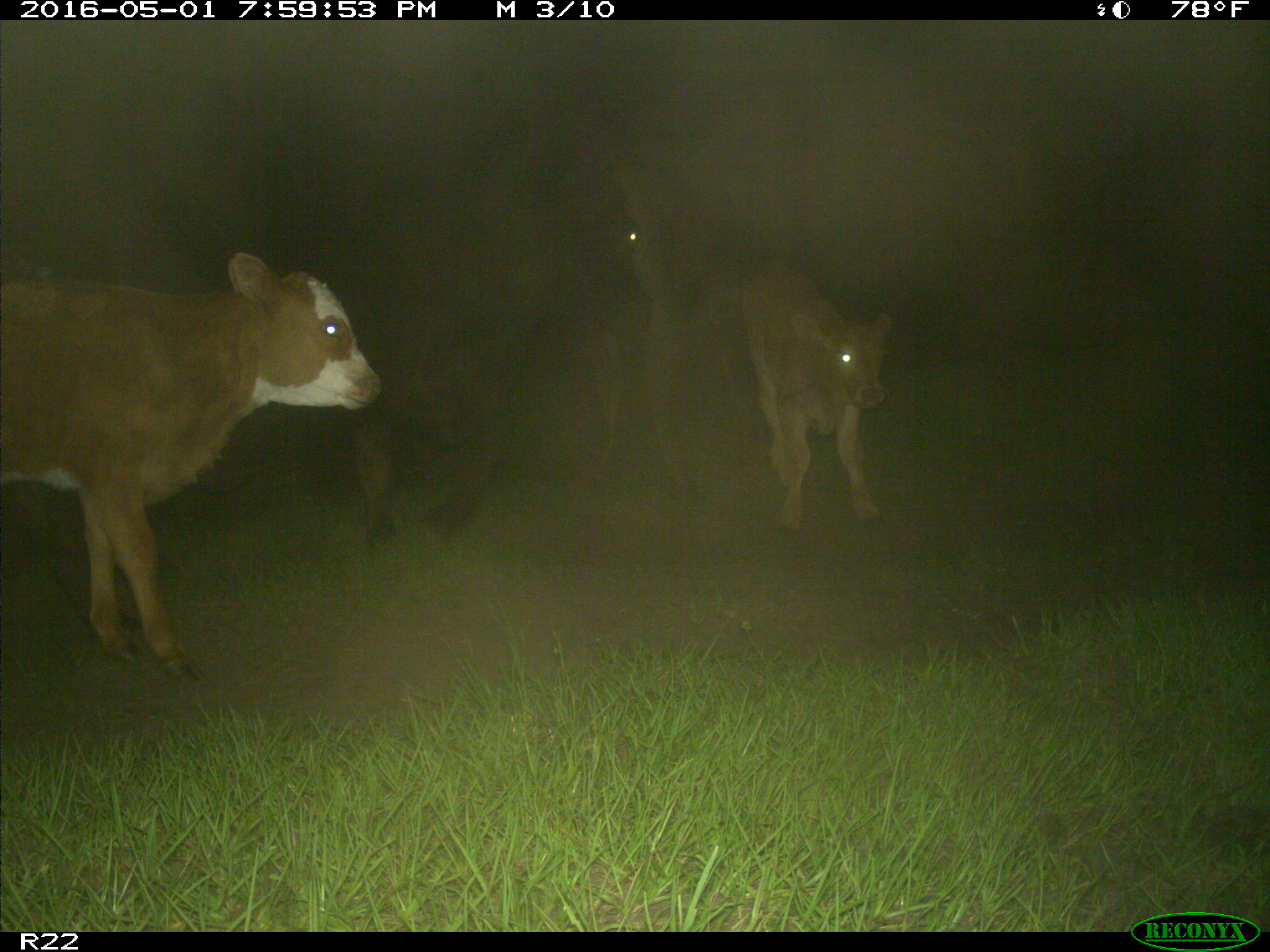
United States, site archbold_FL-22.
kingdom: Animalia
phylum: Chordata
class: Mammalia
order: Artiodactyla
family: Bovidae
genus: Bos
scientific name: Bos taurus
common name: domestic cow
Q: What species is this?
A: Bos taurus (domestic cow).